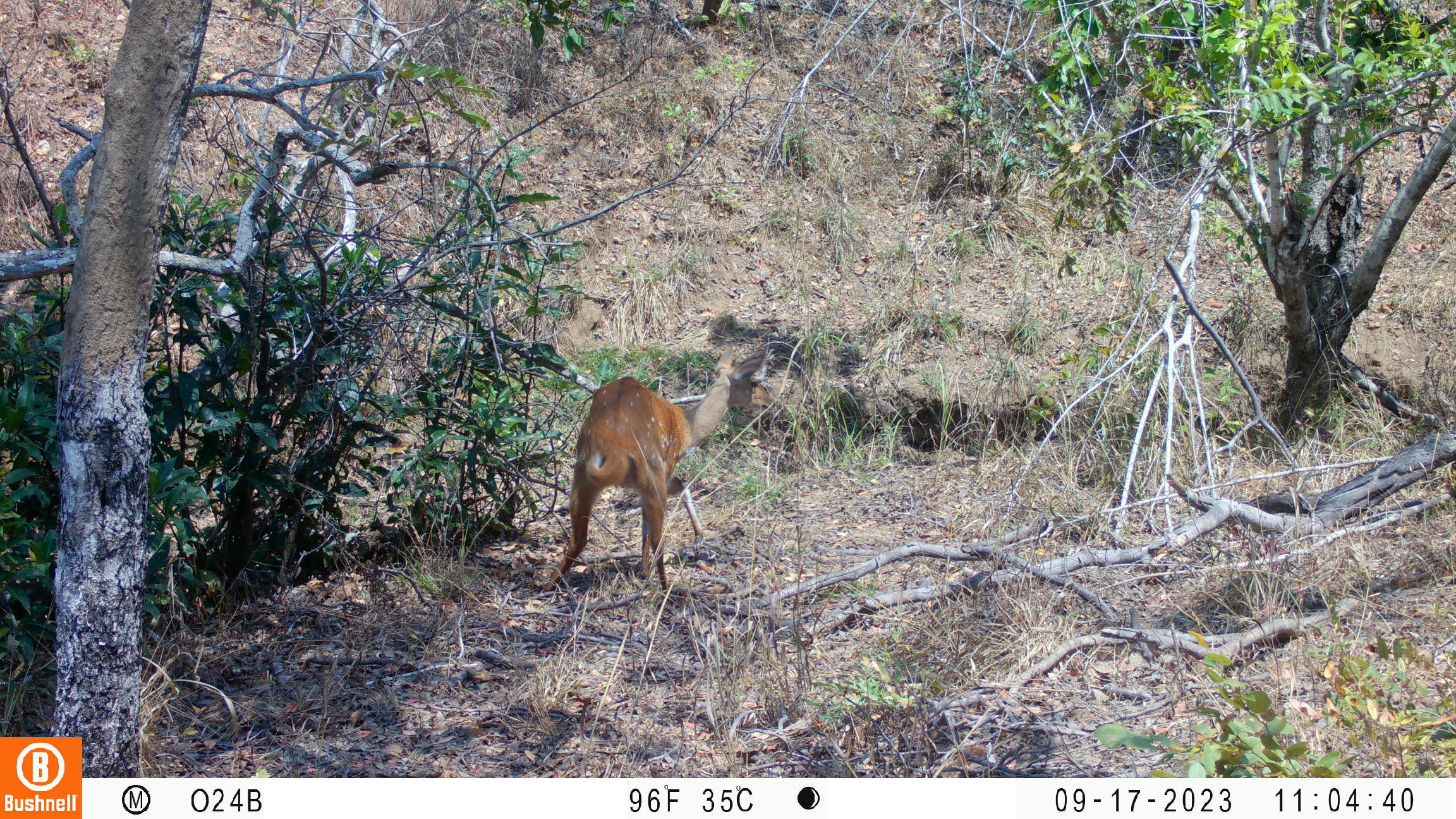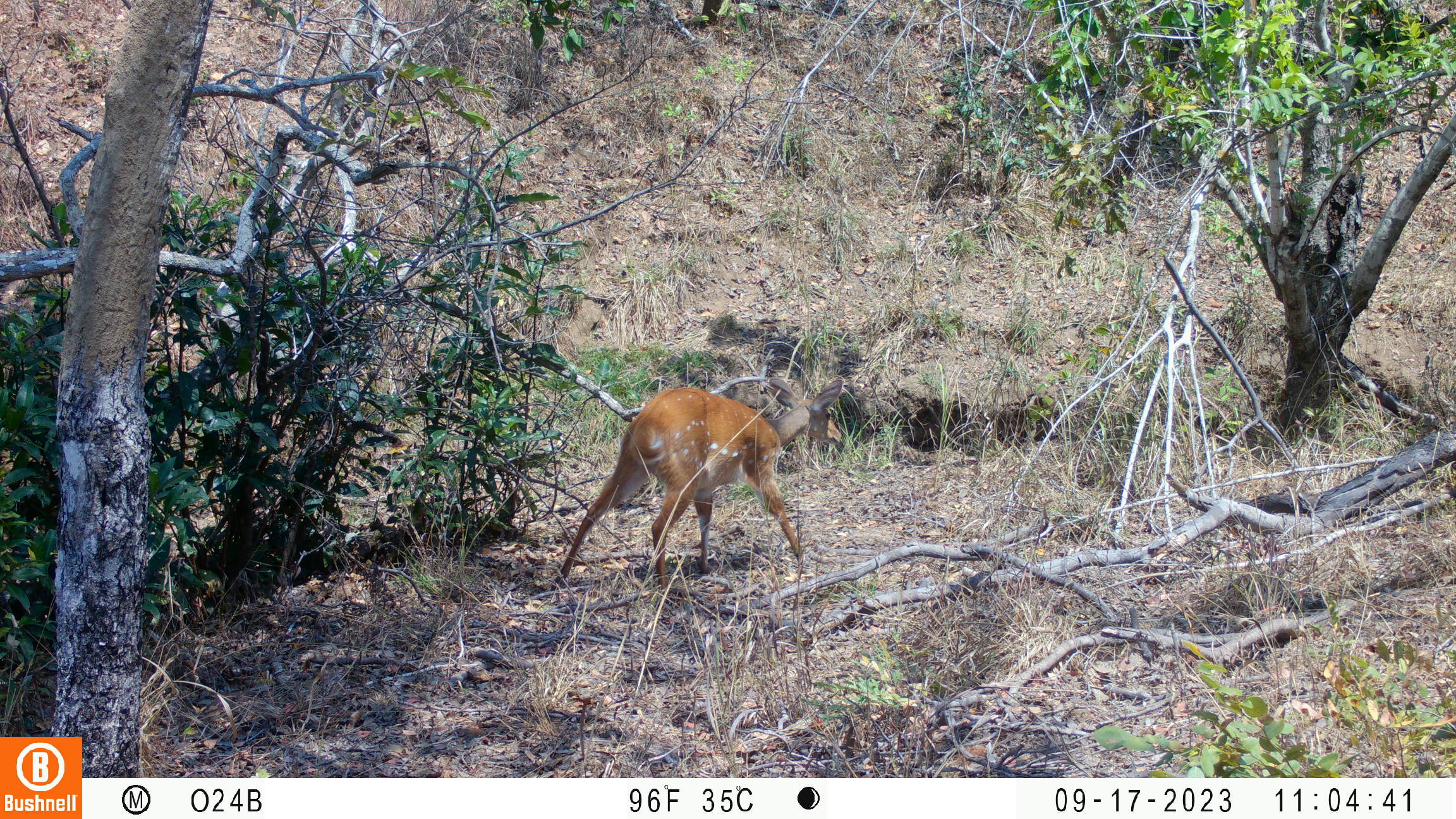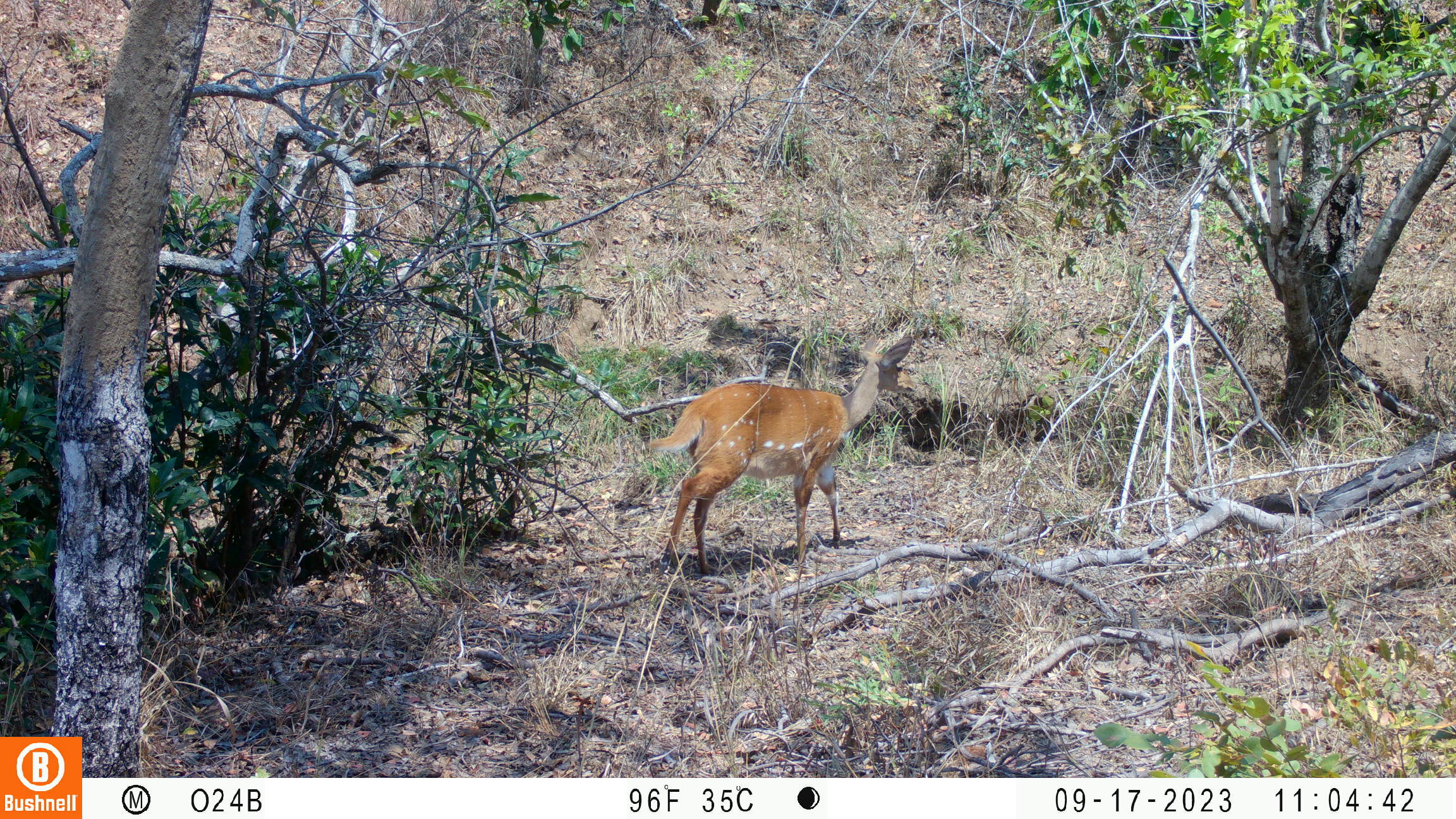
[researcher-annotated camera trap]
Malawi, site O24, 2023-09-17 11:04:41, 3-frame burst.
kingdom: Animalia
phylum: Chordata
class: Mammalia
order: Artiodactyla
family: Bovidae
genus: Tragelaphus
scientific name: Tragelaphus sylvaticus sylvaticus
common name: cape bushbuck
Cape bushbuck (Tragelaphus sylvaticus sylvaticus), count 1.